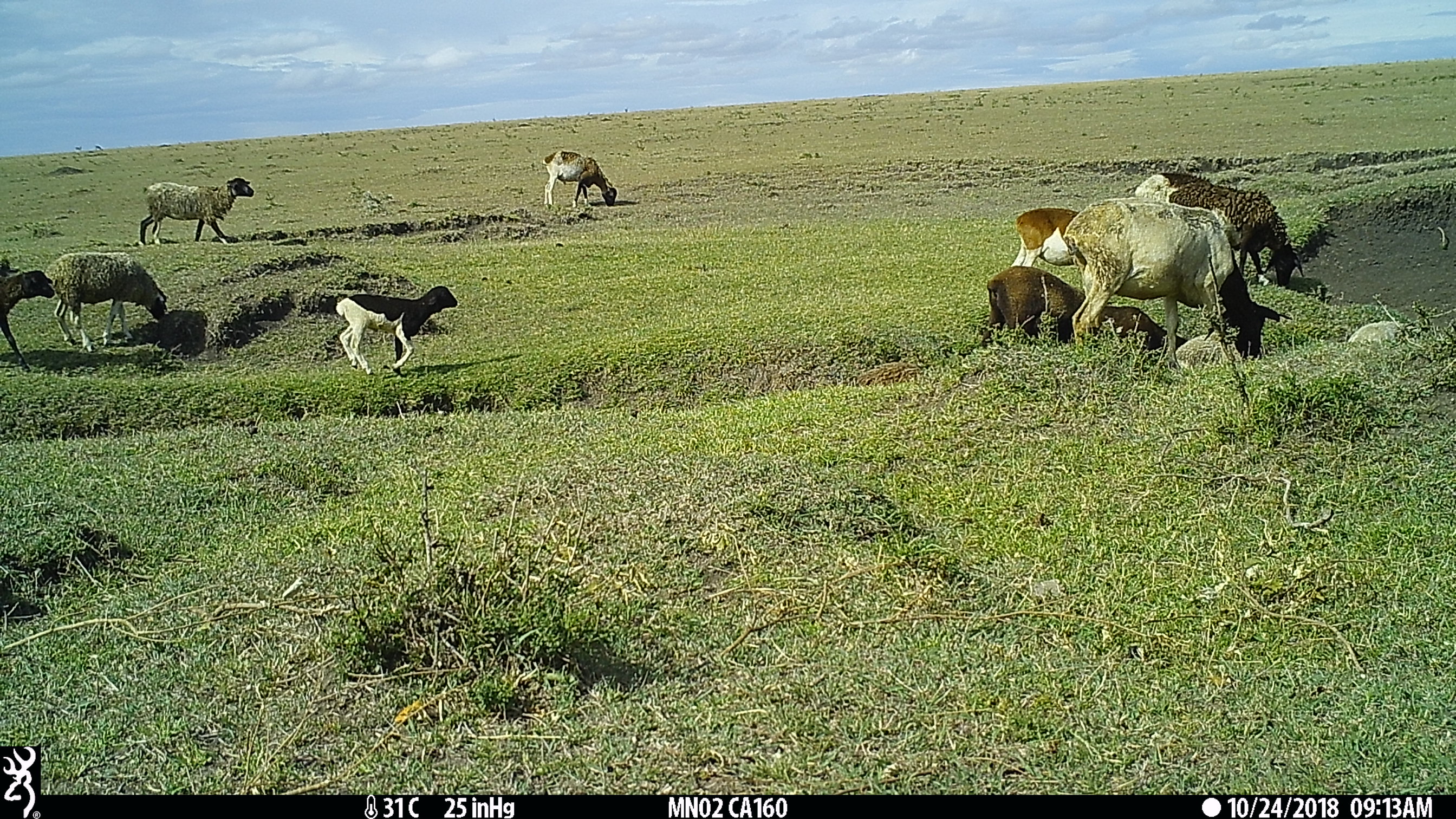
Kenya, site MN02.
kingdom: Animalia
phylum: Chordata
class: Mammalia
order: Artiodactyla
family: Bovidae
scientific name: Bovidae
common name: sheep or goat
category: shoat